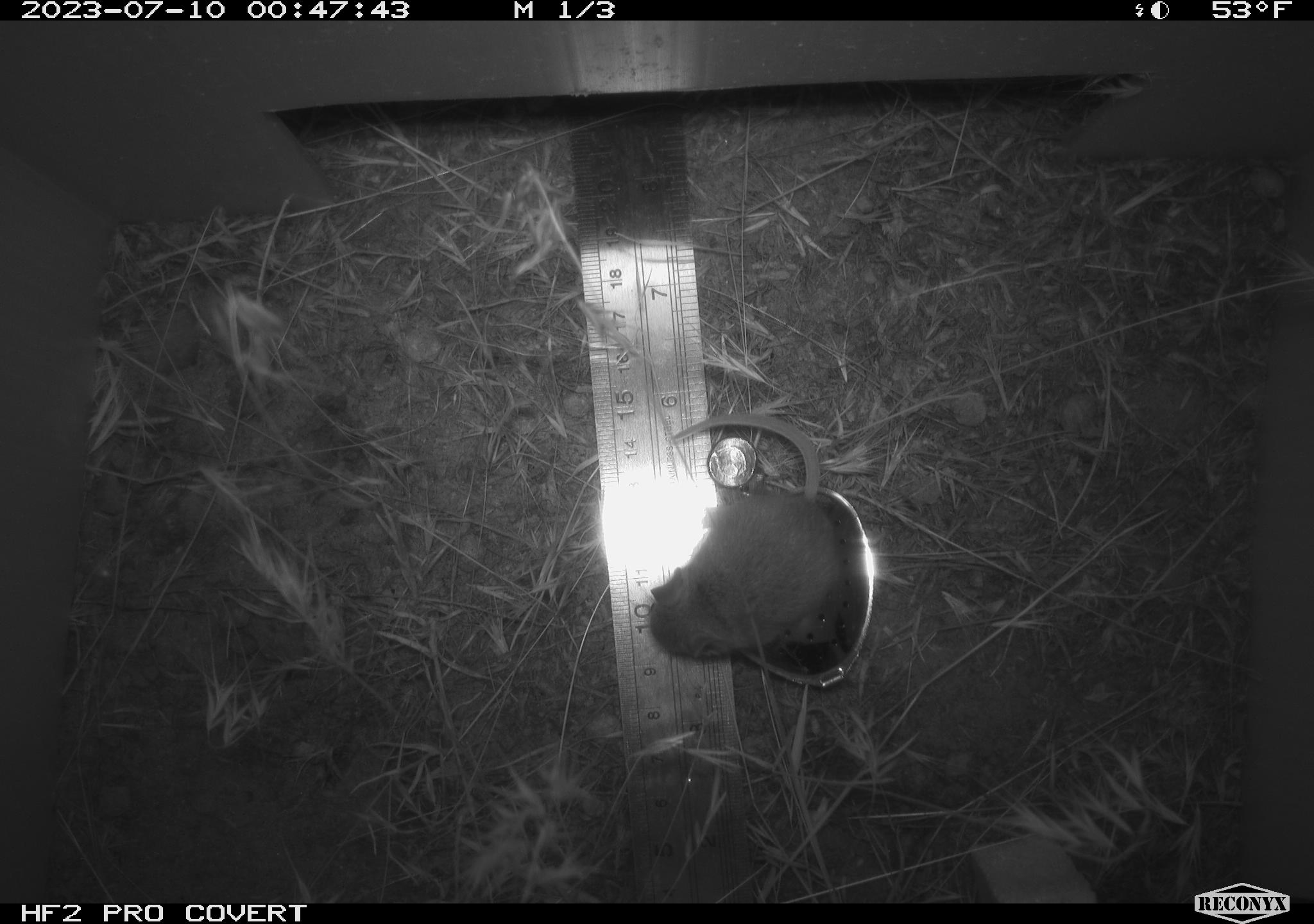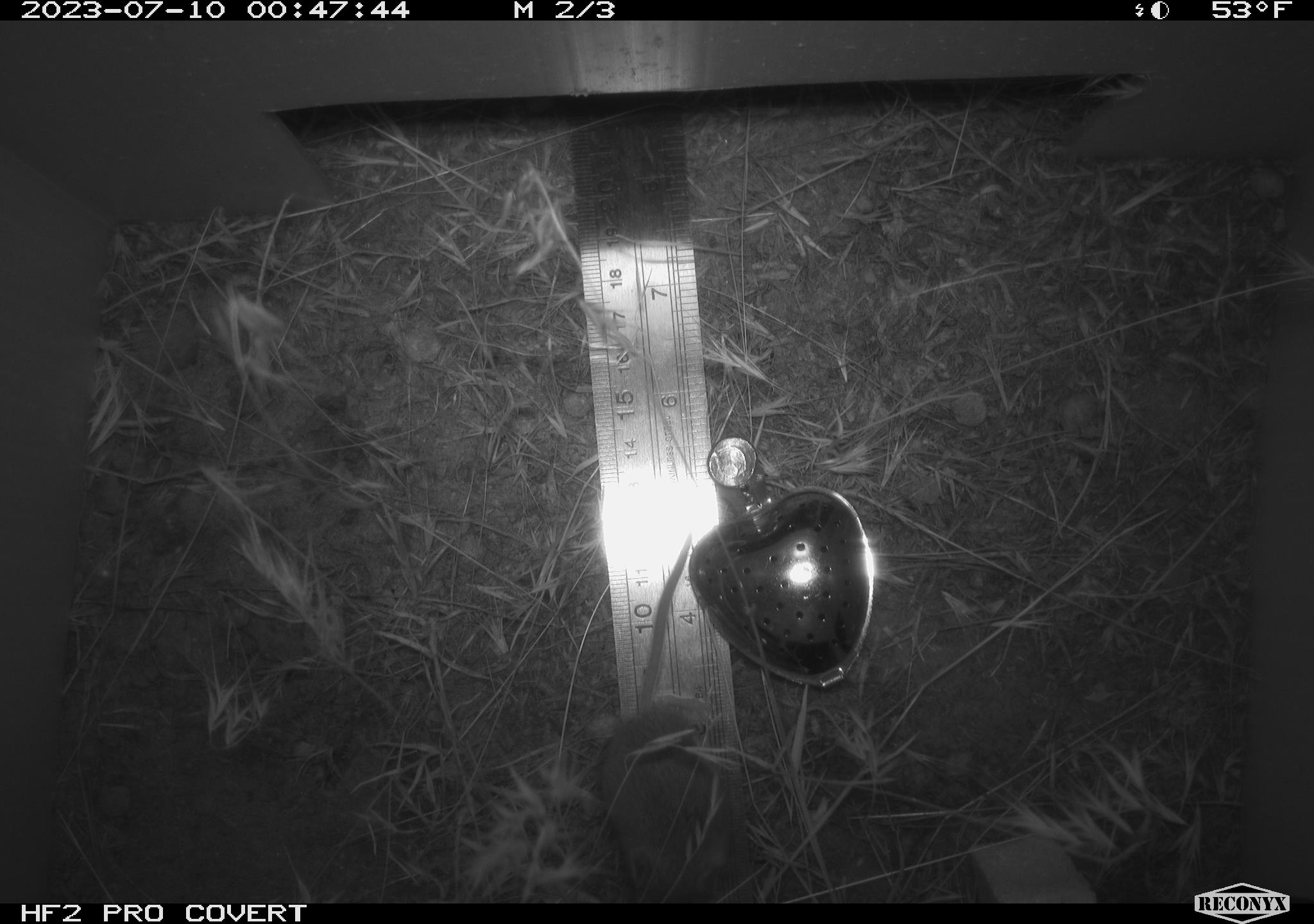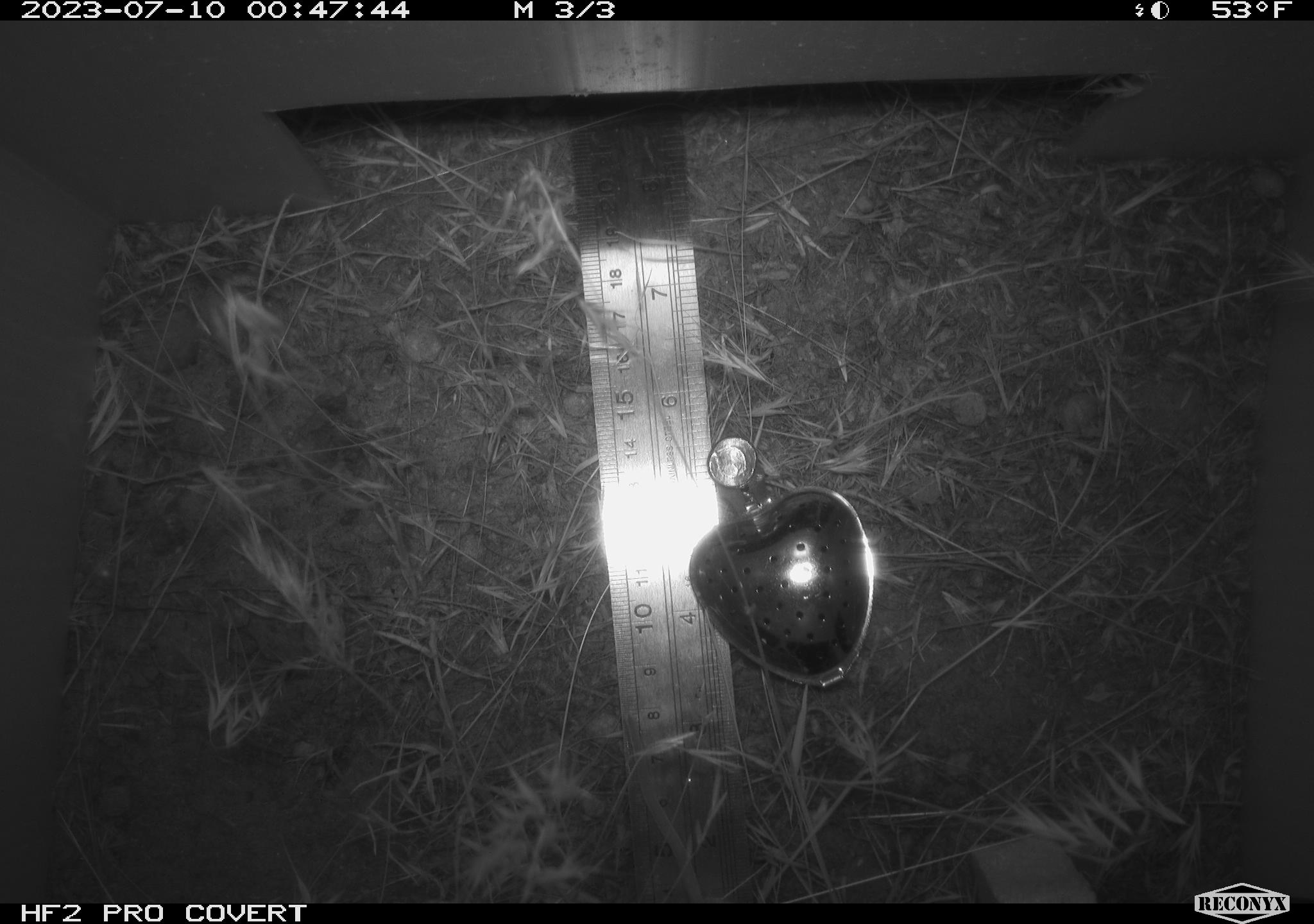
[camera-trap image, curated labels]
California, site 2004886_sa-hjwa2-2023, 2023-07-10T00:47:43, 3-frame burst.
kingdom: Animalia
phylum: Chordata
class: Mammalia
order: Rodentia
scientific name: Rodentia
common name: mouse species